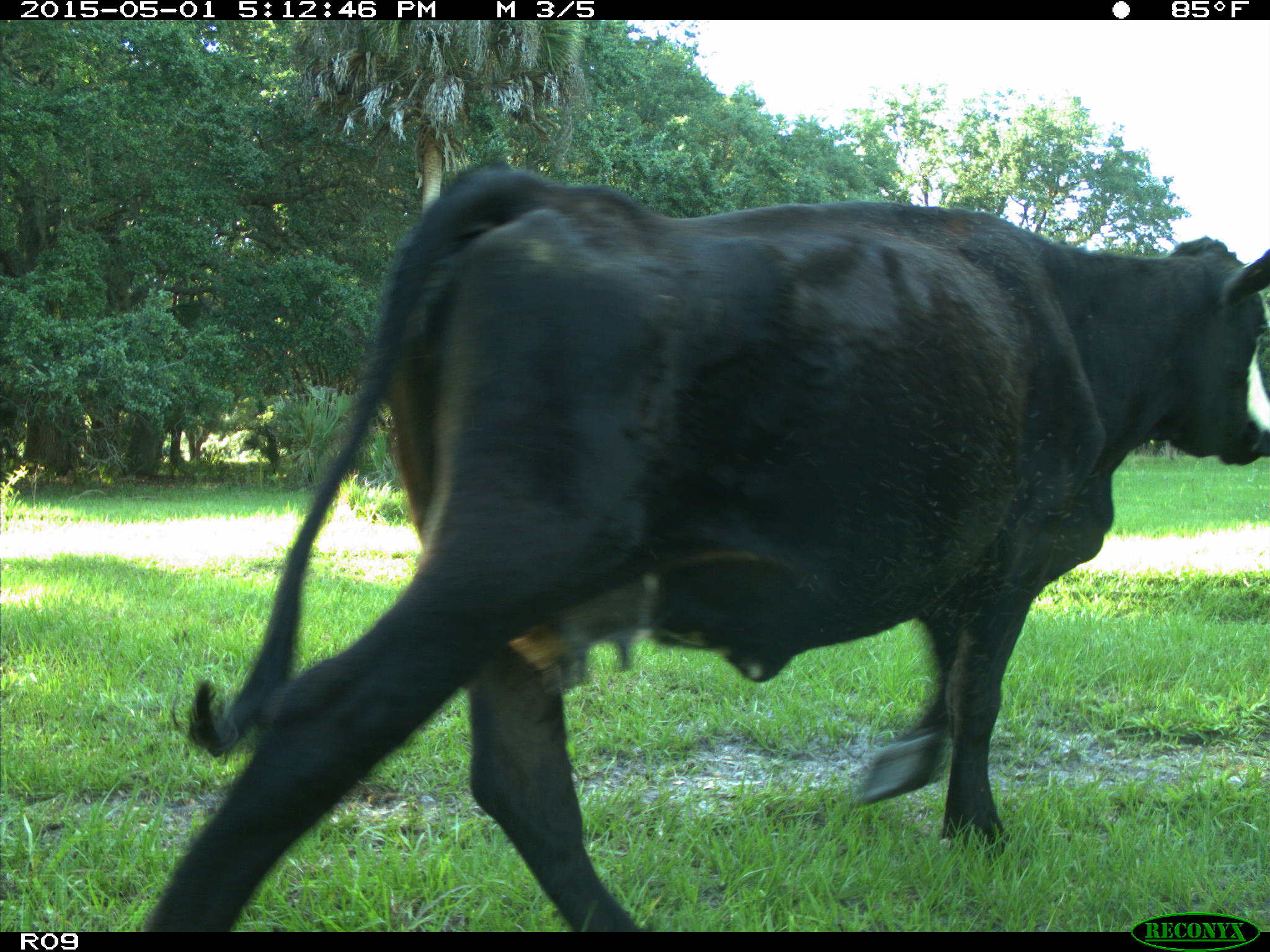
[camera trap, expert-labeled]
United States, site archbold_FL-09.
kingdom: Animalia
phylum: Chordata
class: Mammalia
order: Artiodactyla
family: Bovidae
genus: Bos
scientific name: Bos taurus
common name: domestic cow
Bos taurus (domestic cow).